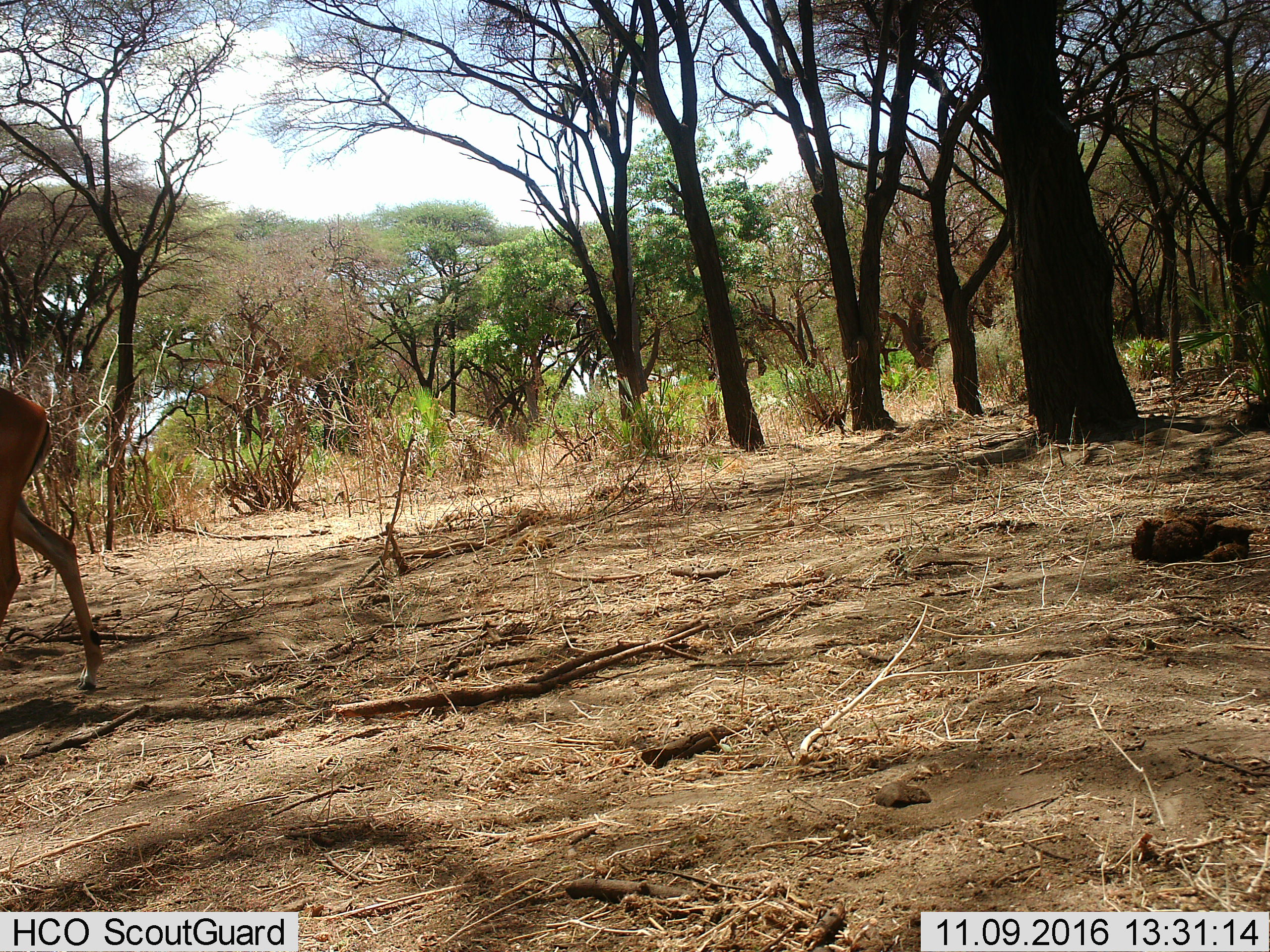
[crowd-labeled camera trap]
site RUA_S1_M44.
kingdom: Animalia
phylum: Chordata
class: Mammalia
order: Artiodactyla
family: Bovidae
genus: Aepyceros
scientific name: Aepyceros melampus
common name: impala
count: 1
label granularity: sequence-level